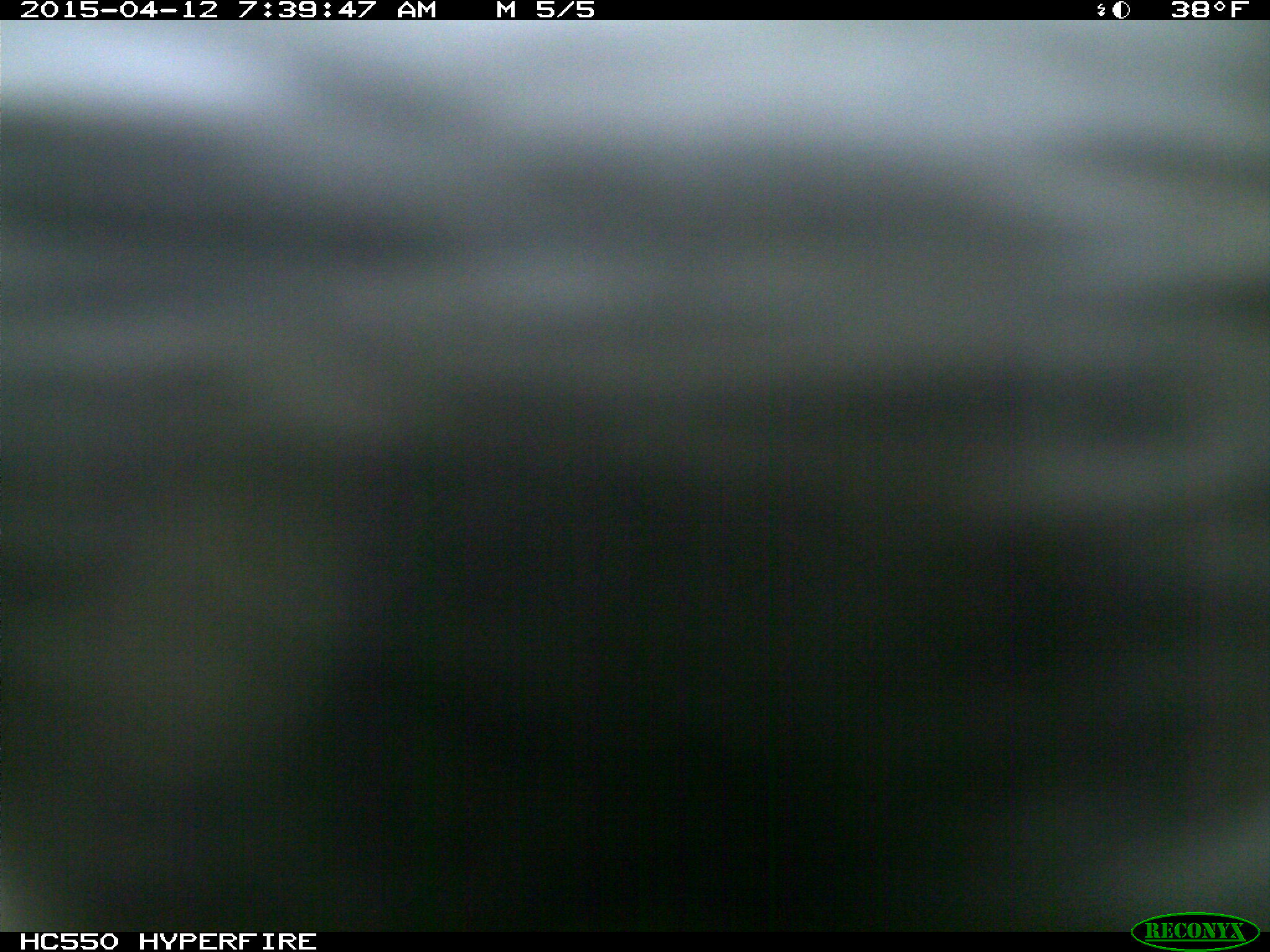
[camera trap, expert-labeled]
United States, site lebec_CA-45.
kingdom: Animalia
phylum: Chordata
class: Mammalia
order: Artiodactyla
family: Bovidae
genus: Bos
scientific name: Bos taurus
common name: domestic cow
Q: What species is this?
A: Bos taurus (domestic cow).